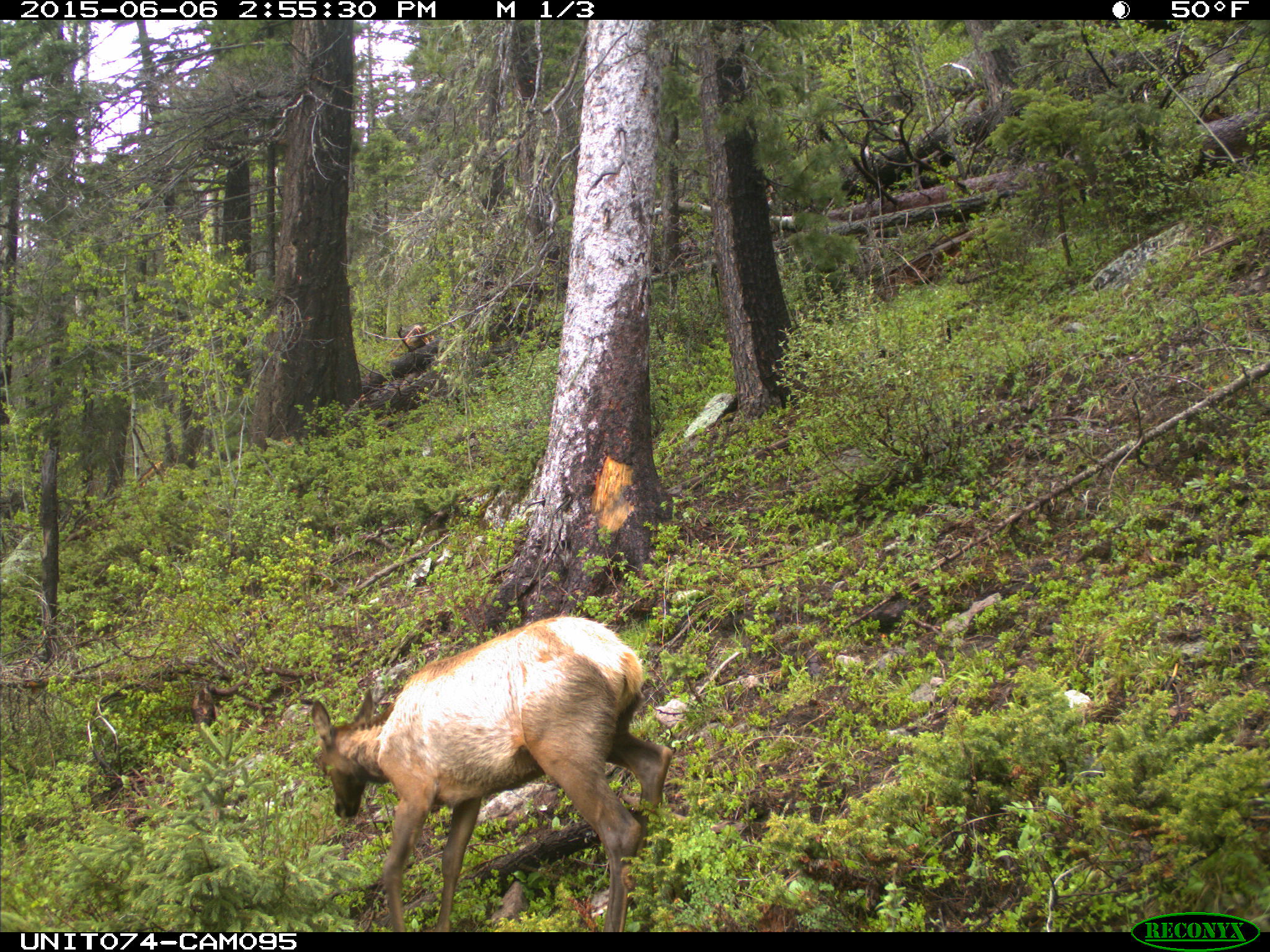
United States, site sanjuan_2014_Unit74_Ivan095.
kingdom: Animalia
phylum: Chordata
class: Mammalia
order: Artiodactyla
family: Cervidae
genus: Cervus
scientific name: Cervus elaphus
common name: red deer